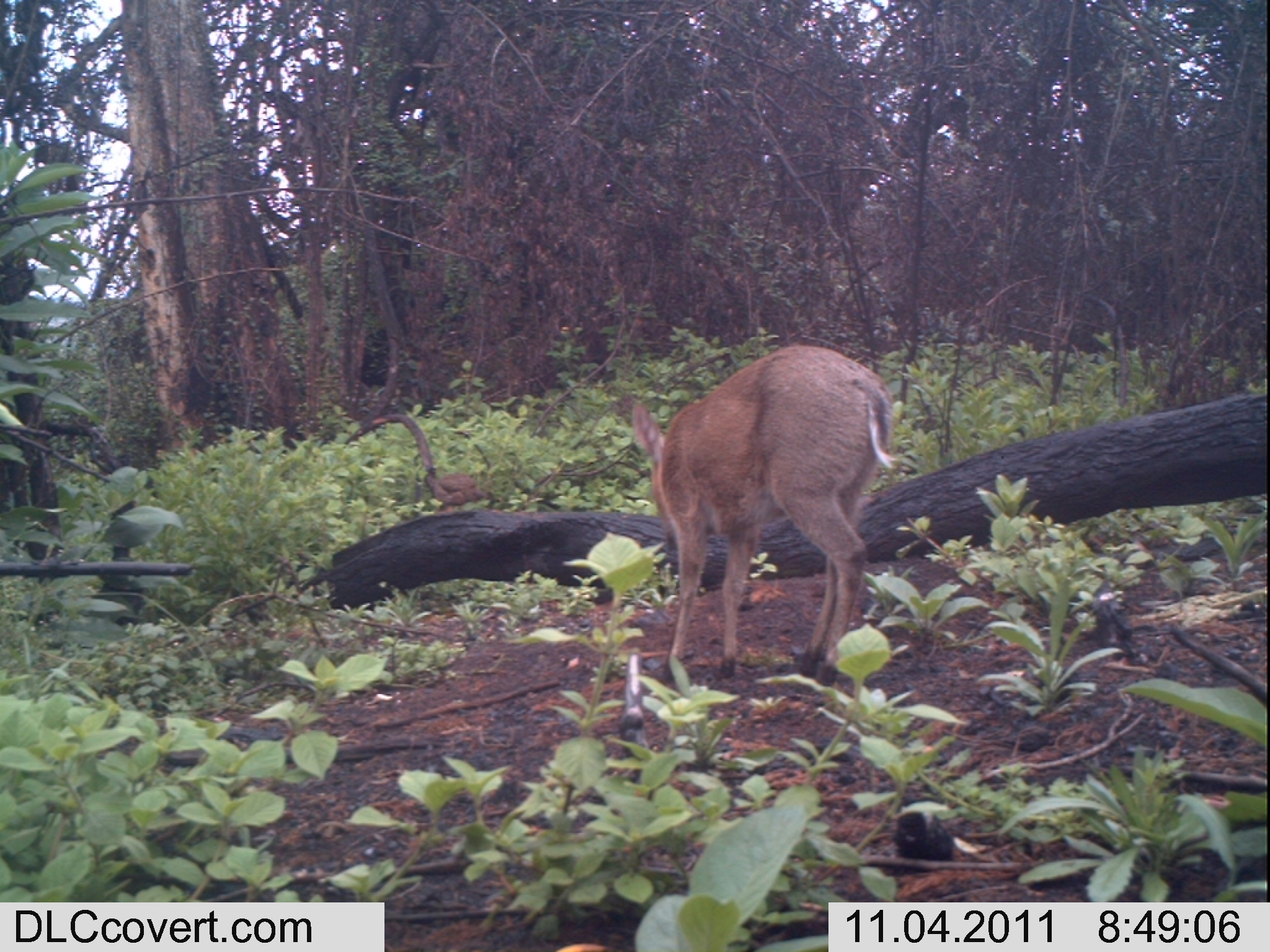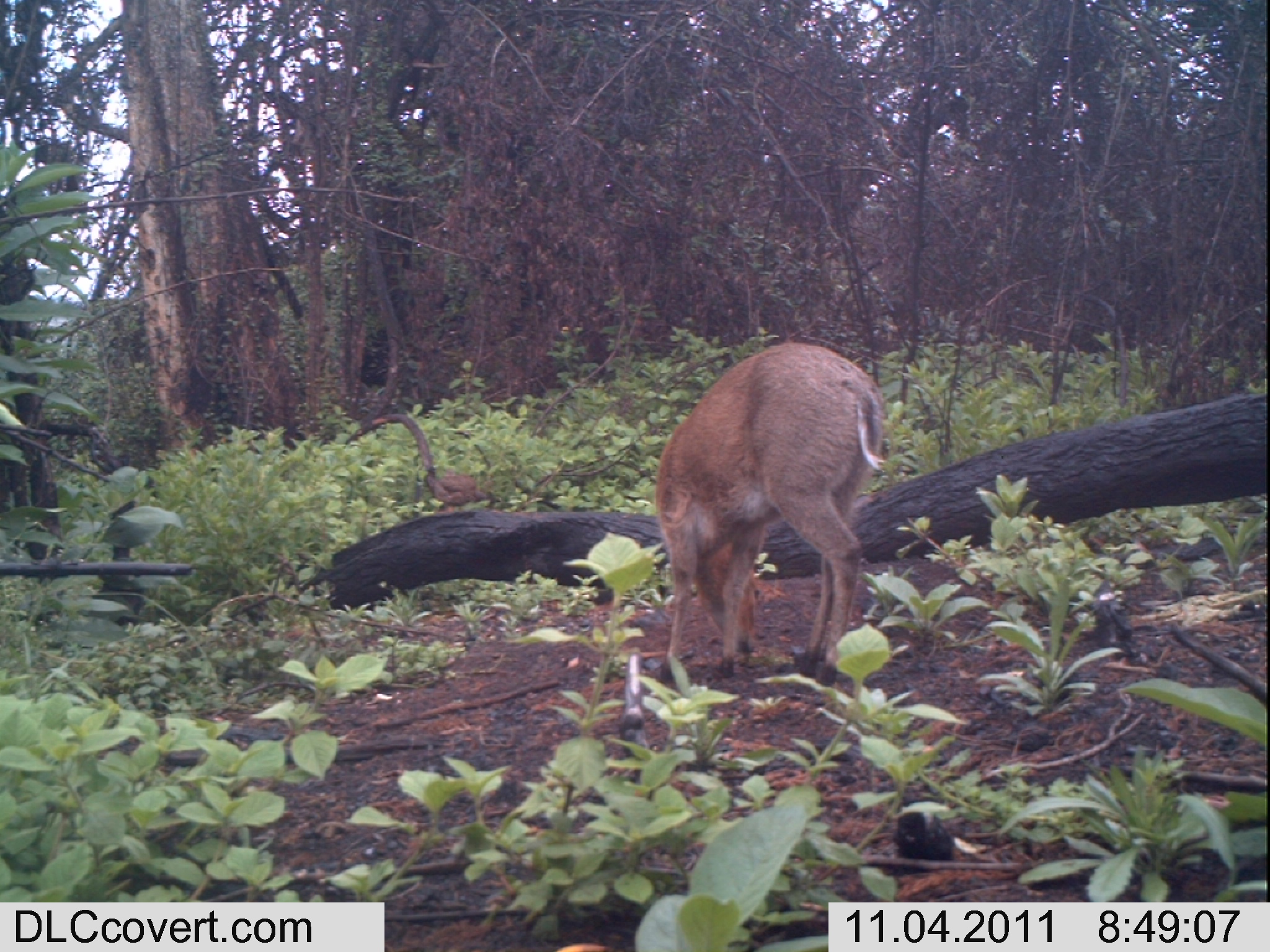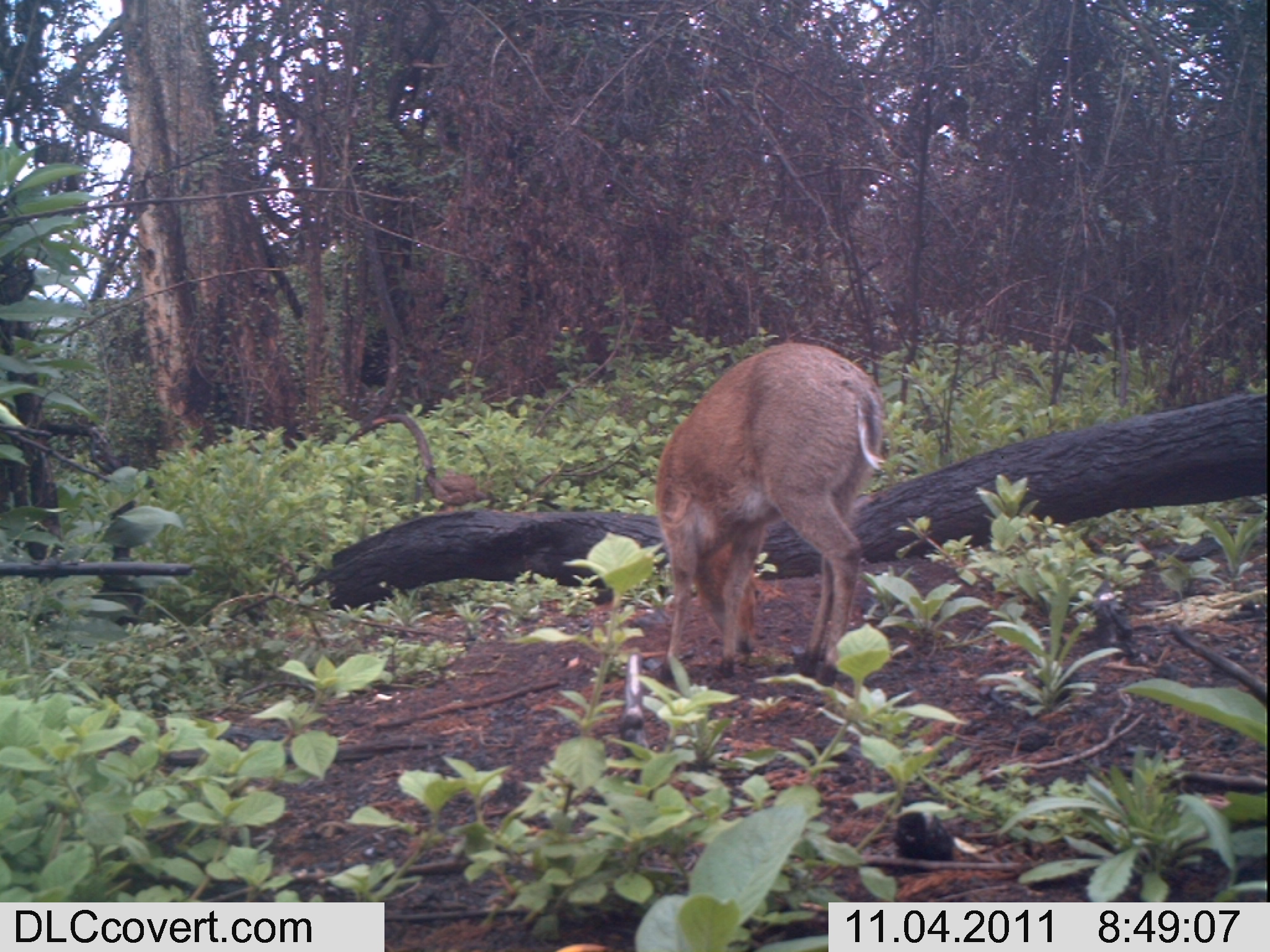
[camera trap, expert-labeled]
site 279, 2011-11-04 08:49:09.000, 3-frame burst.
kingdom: Animalia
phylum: Chordata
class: Aves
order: Galliformes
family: Phasianidae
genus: Francolinus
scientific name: Francolinus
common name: francolins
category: francolinus sp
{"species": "francolinus sp (francolins) (Francolinus)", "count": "1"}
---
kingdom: Animalia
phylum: Chordata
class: Mammalia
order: Artiodactyla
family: Bovidae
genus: Sylvicapra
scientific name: Sylvicapra grimmia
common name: bush duiker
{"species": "Sylvicapra grimmia (bush duiker)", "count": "1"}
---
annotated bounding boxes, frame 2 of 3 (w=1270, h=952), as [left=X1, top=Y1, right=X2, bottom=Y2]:
sylvicapra grimmia: [left=655, top=342, right=887, bottom=688]; [left=424, top=464, right=481, bottom=512]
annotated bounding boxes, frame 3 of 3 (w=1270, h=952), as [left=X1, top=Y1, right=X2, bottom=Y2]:
francolinus sp: [left=654, top=342, right=886, bottom=687]; [left=424, top=464, right=490, bottom=514]